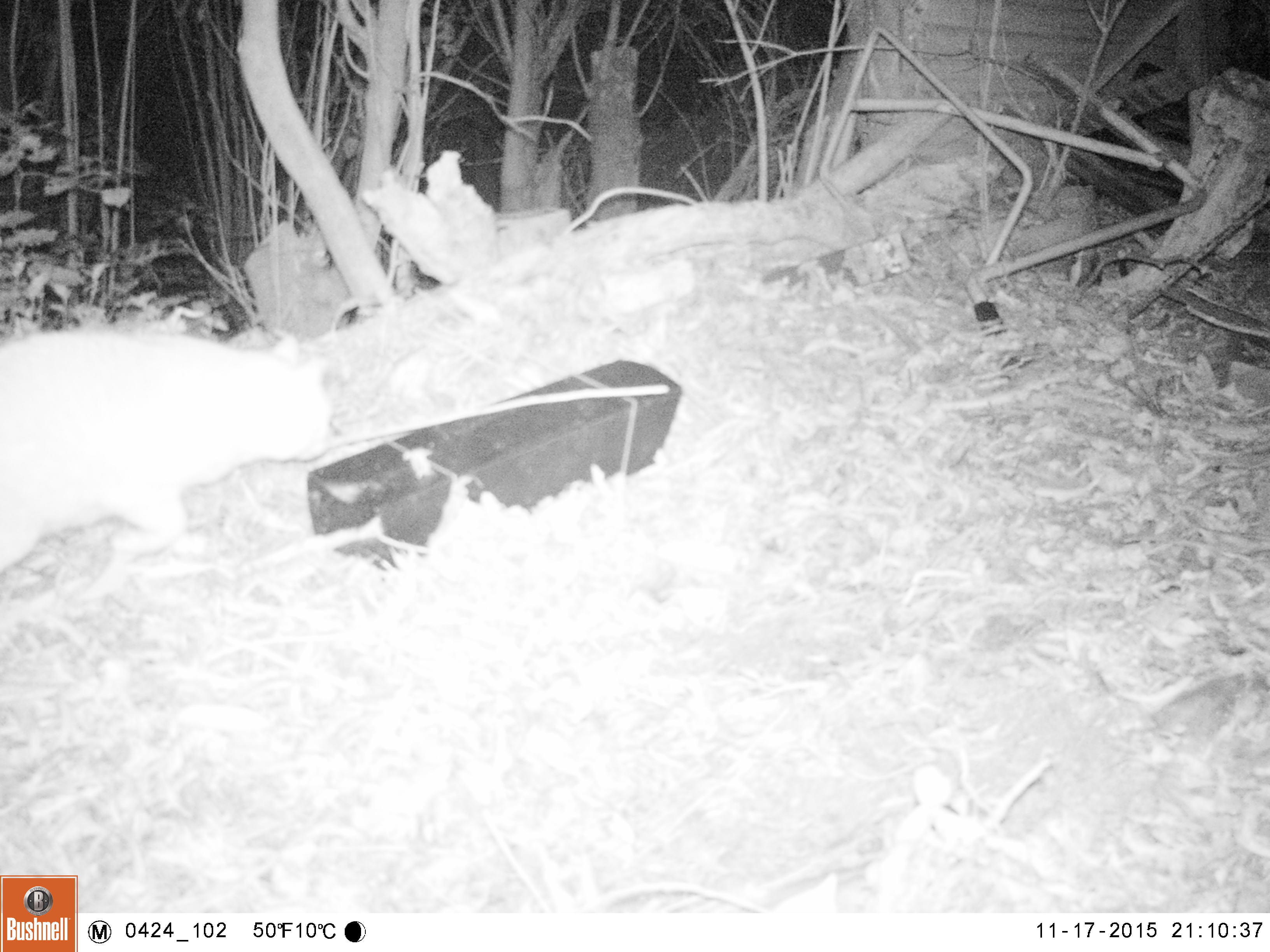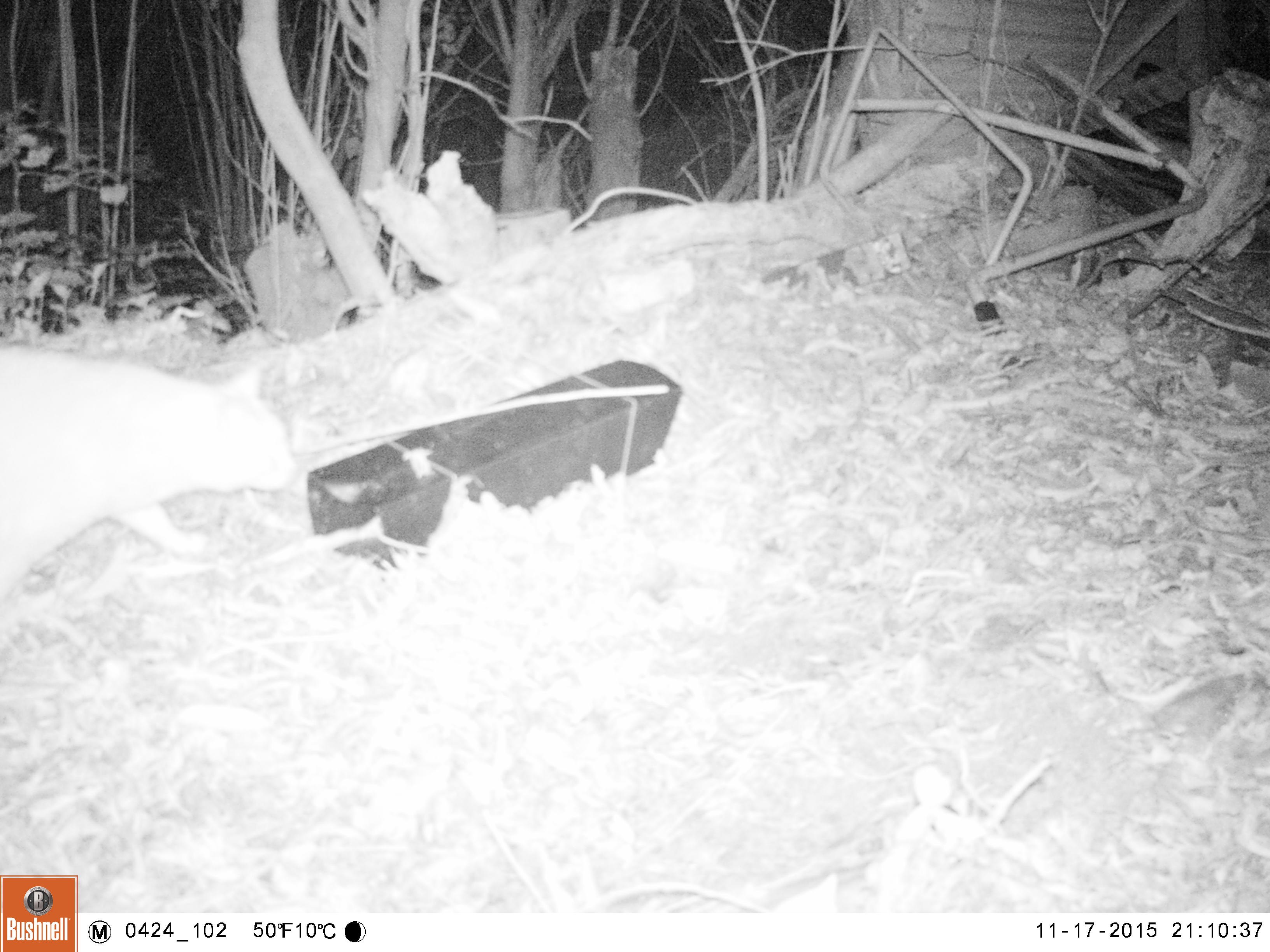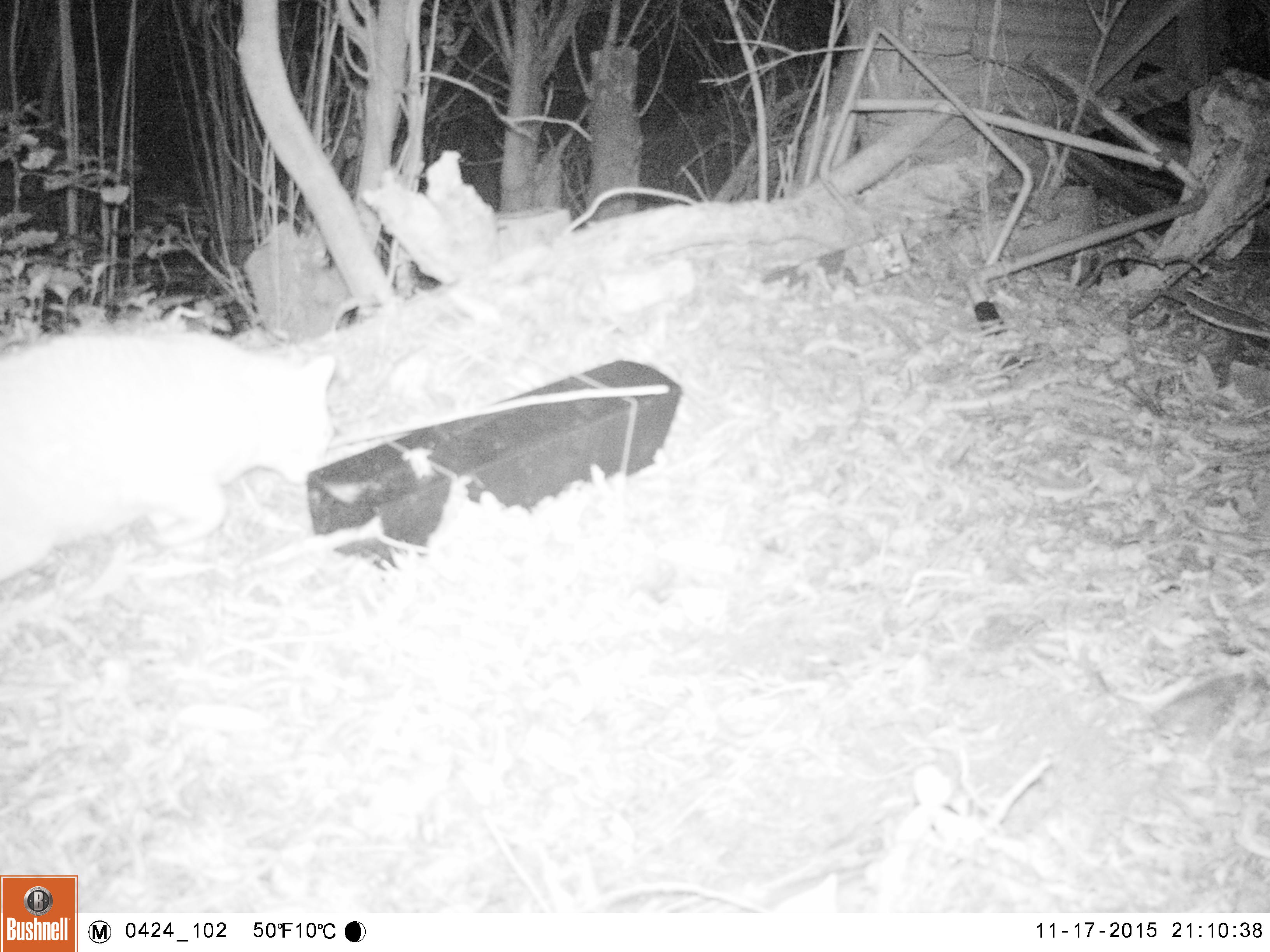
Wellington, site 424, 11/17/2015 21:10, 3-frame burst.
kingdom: Animalia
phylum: Chordata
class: Mammalia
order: Carnivora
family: Felidae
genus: Felis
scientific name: Felis catus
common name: cat